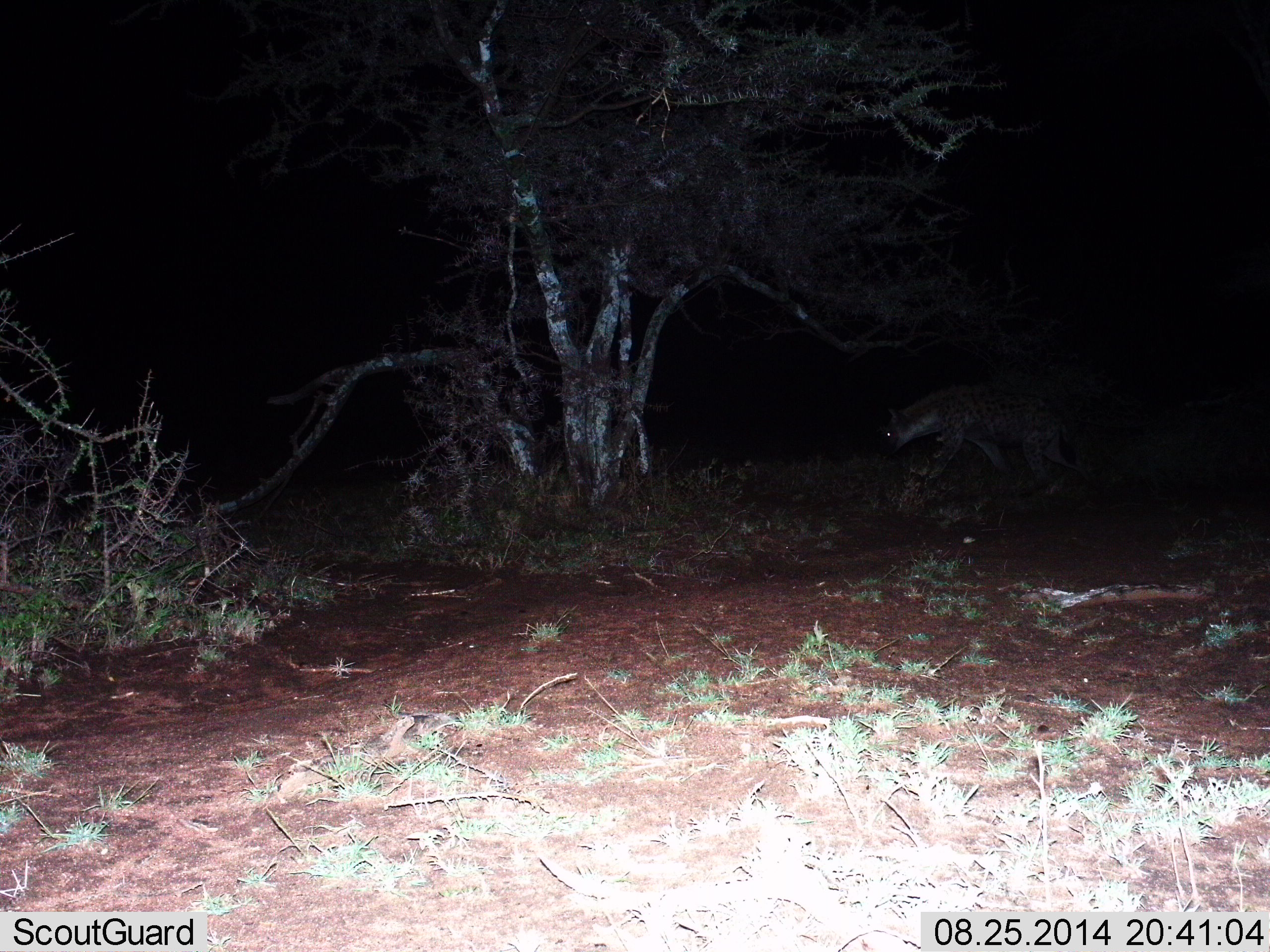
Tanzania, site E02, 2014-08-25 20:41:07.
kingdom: Animalia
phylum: Chordata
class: Mammalia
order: Carnivora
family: Hyaenidae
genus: Crocuta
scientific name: Crocuta crocuta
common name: spotted hyena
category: hyenaspotted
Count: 1.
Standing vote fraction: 10%.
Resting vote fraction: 0%.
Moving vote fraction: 90%.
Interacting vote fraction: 0%.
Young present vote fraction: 0%.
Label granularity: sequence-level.